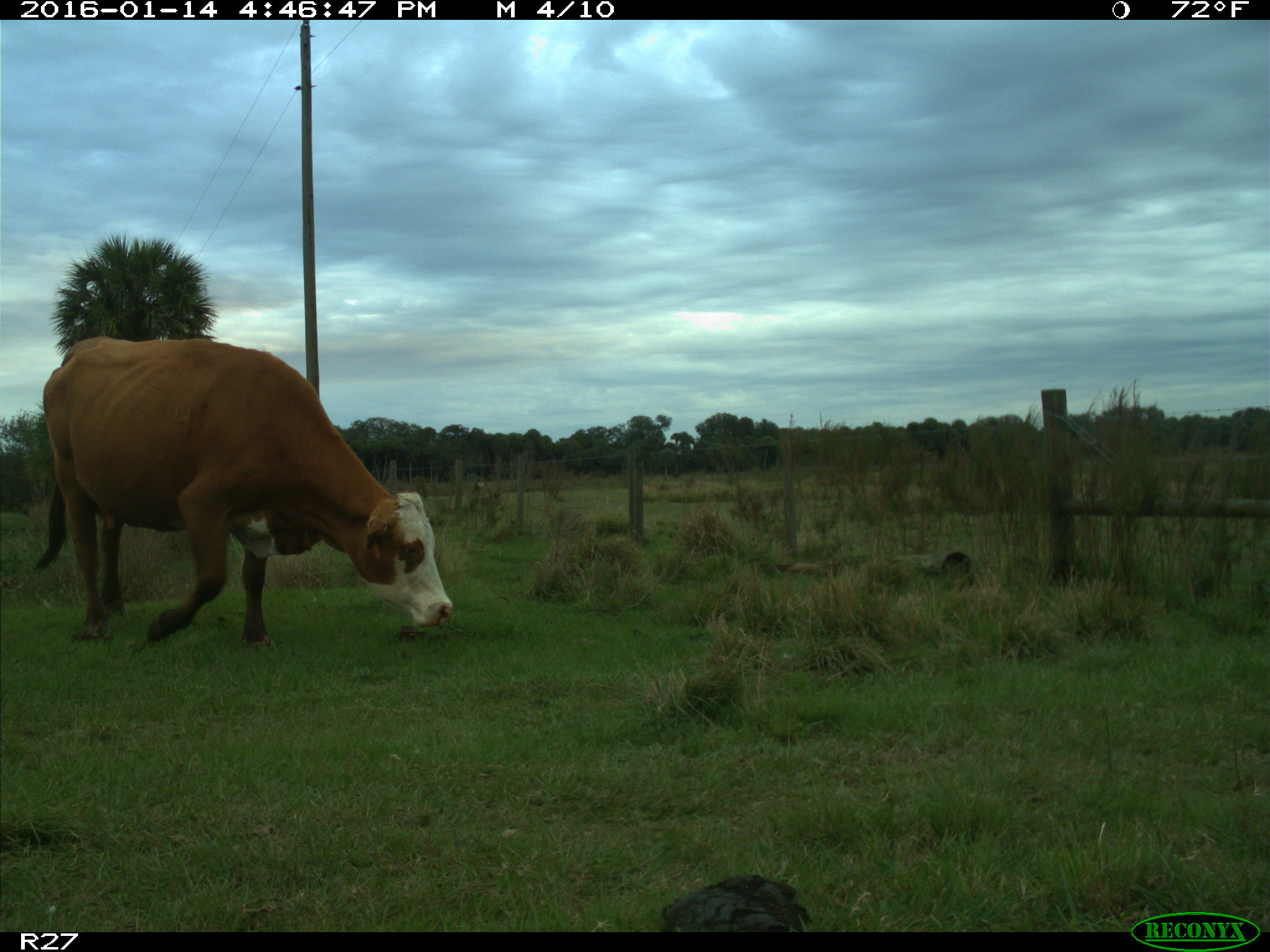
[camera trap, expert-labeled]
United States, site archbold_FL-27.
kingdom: Animalia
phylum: Chordata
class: Mammalia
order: Artiodactyla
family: Bovidae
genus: Bos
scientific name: Bos taurus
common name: domestic cow